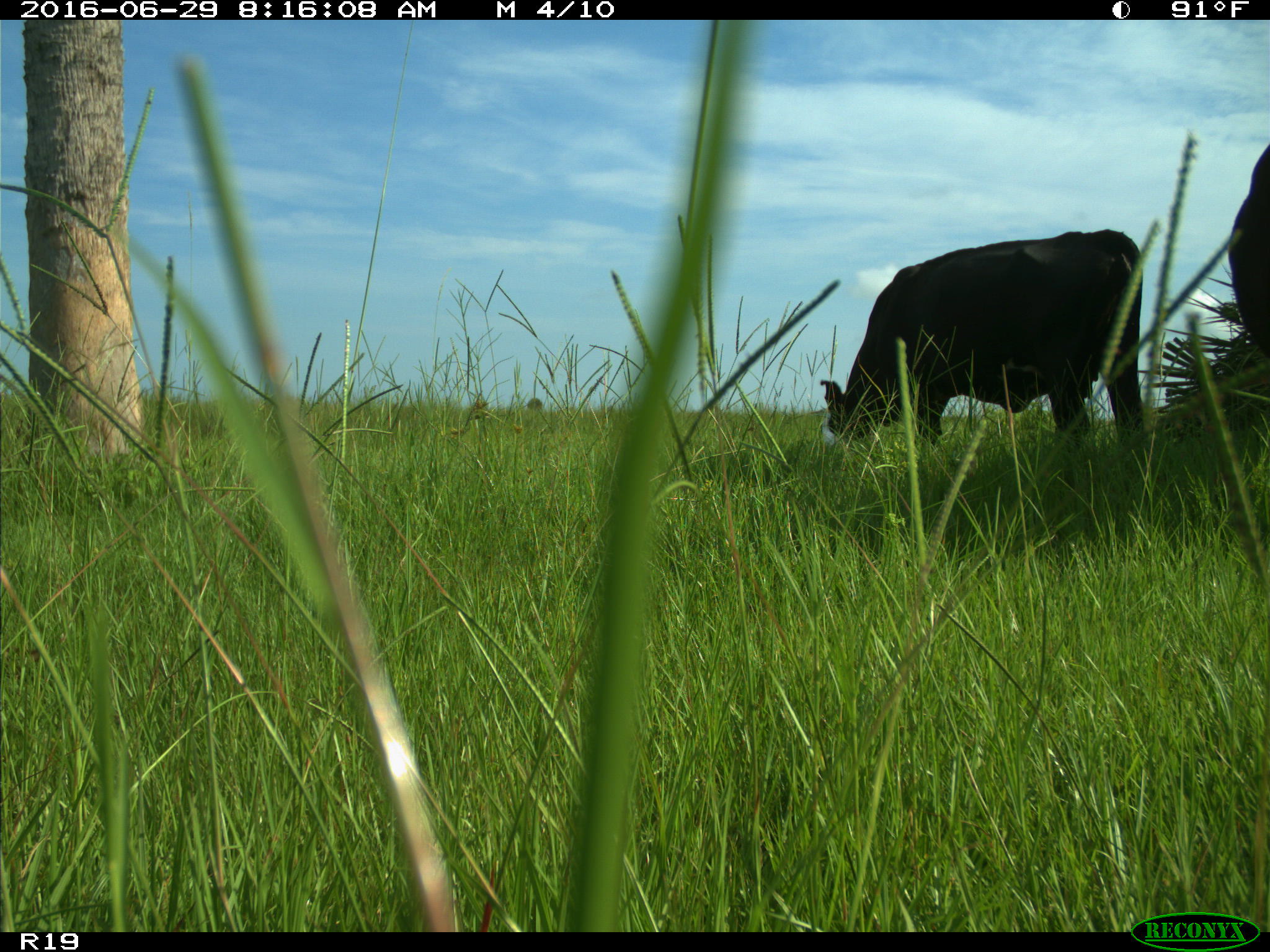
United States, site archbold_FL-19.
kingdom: Animalia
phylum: Chordata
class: Mammalia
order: Artiodactyla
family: Bovidae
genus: Bos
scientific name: Bos taurus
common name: domestic cow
Bos taurus (domestic cow).